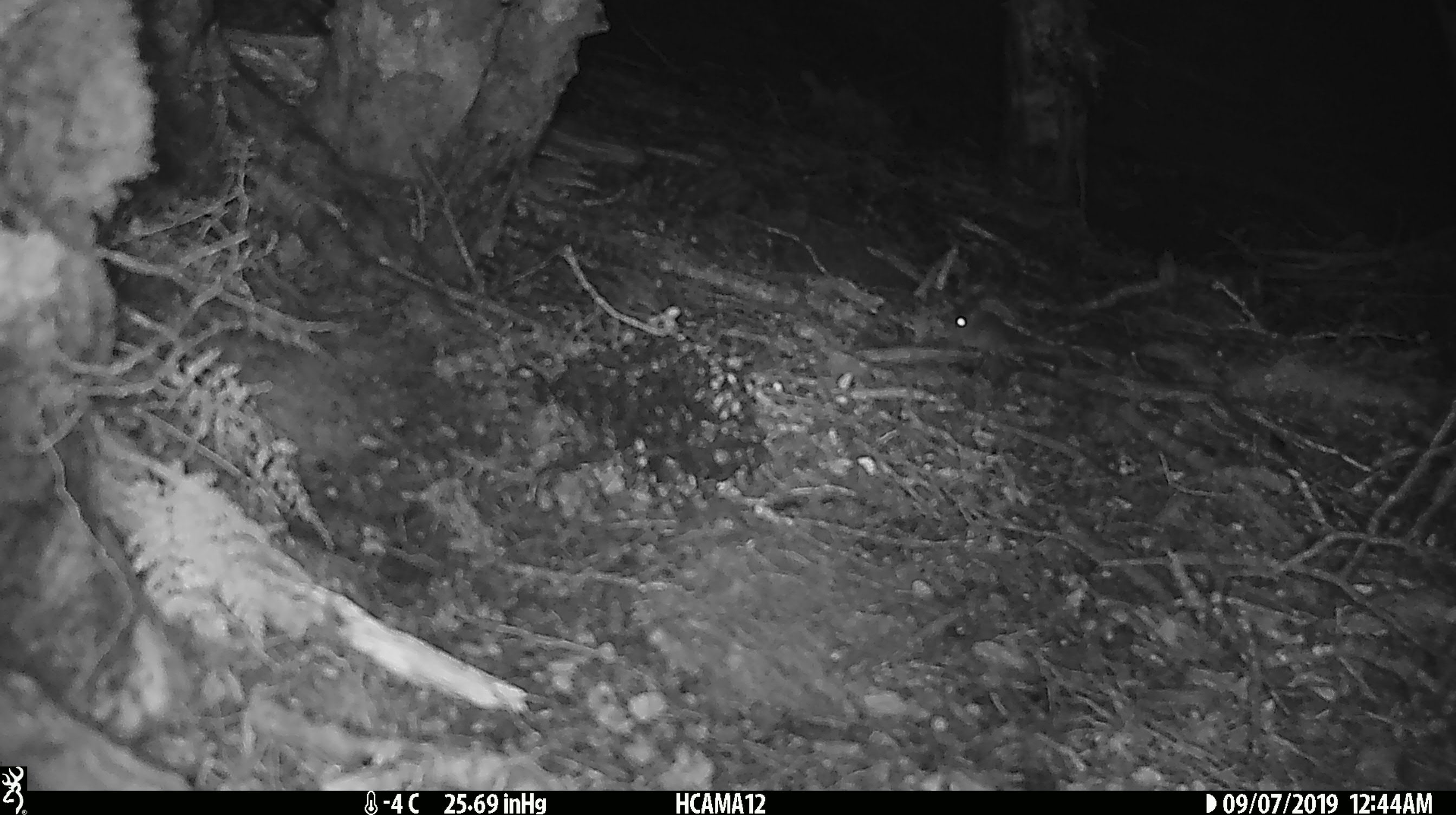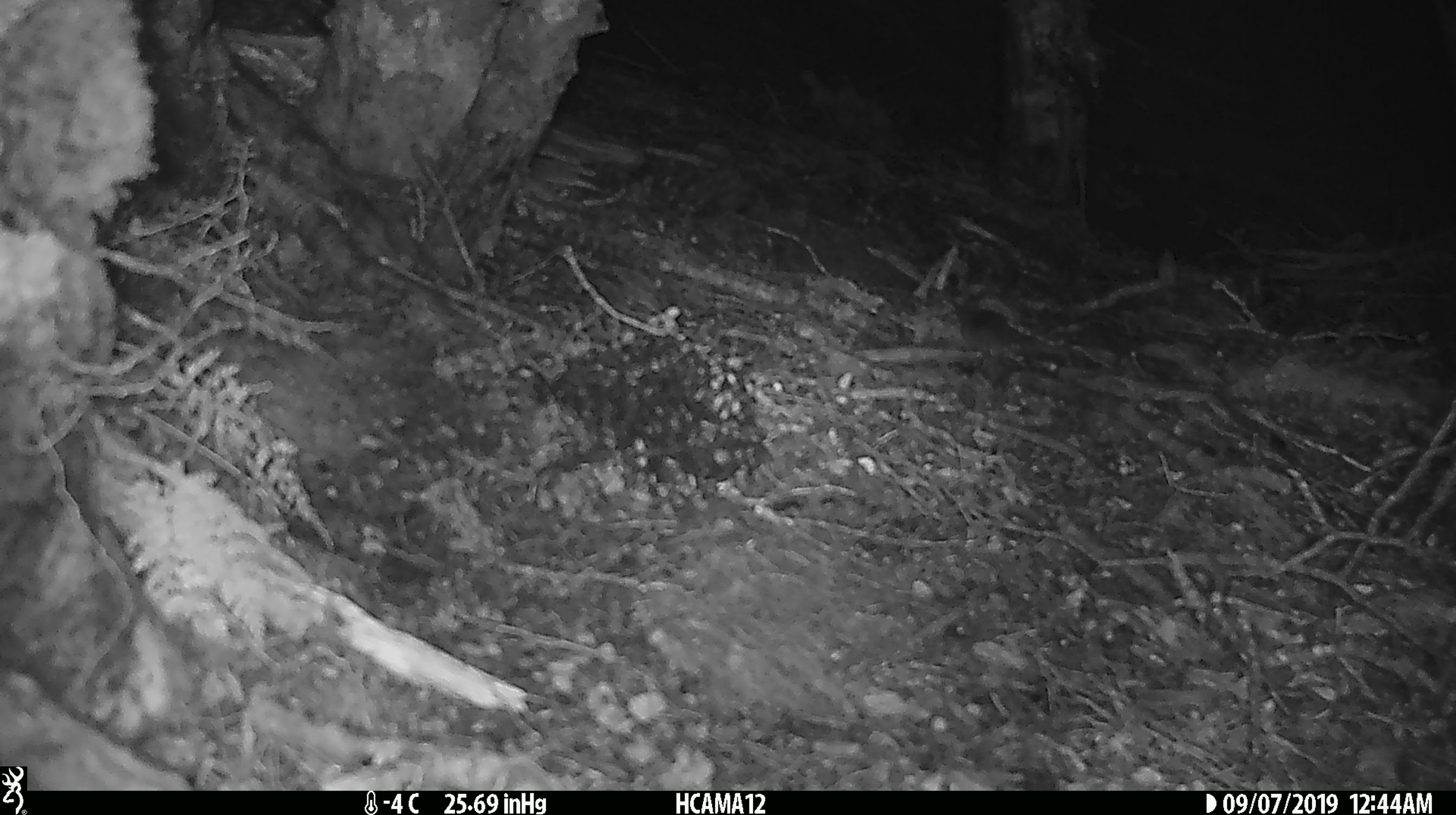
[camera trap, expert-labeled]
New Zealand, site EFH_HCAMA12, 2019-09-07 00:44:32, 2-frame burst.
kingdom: Animalia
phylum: Chordata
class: Mammalia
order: Rodentia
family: Muridae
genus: Mus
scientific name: Mus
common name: mouse